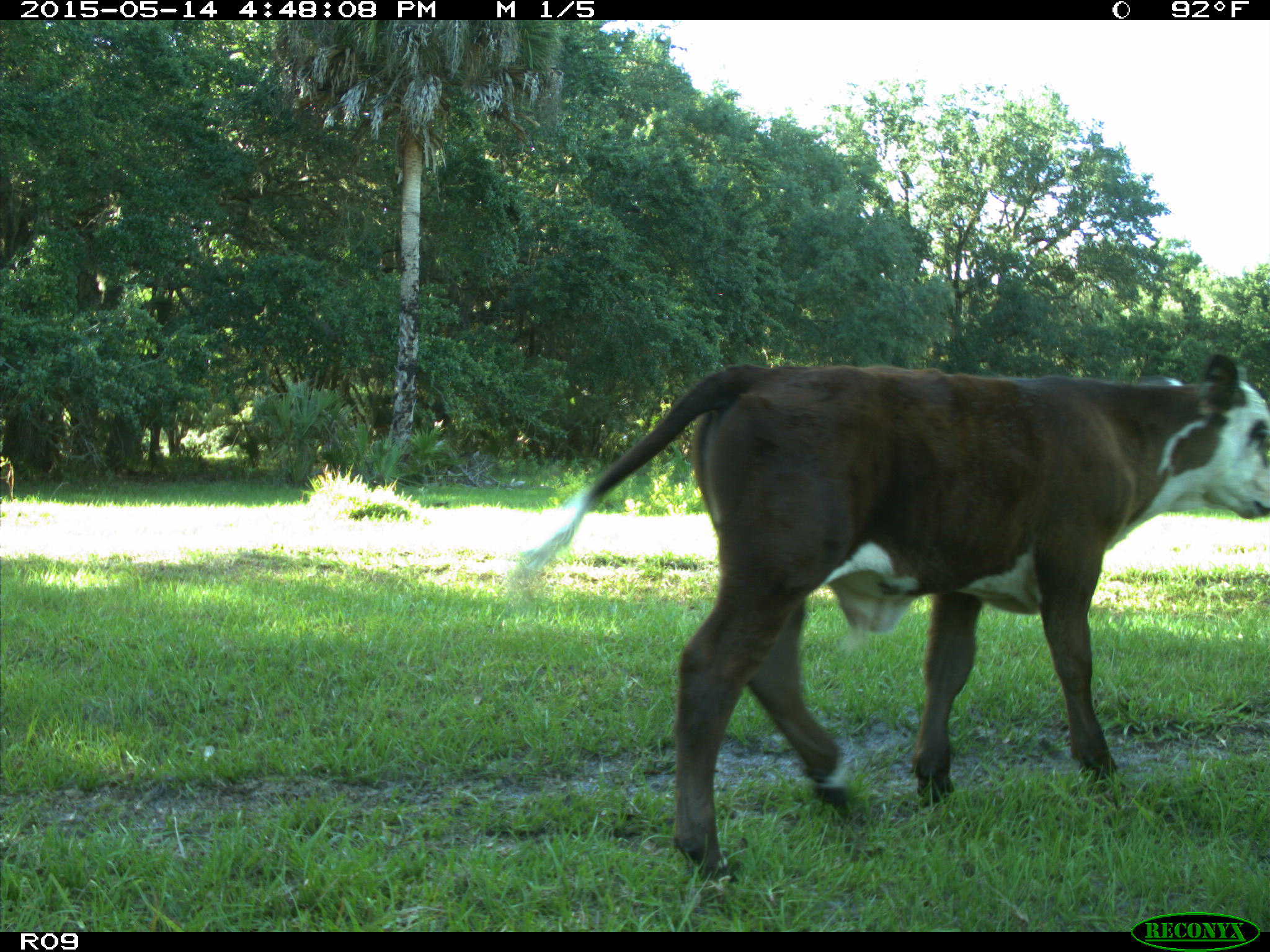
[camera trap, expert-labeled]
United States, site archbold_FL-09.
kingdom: Animalia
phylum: Chordata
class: Mammalia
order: Artiodactyla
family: Bovidae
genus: Bos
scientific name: Bos taurus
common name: domestic cow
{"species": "Bos taurus (domestic cow)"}